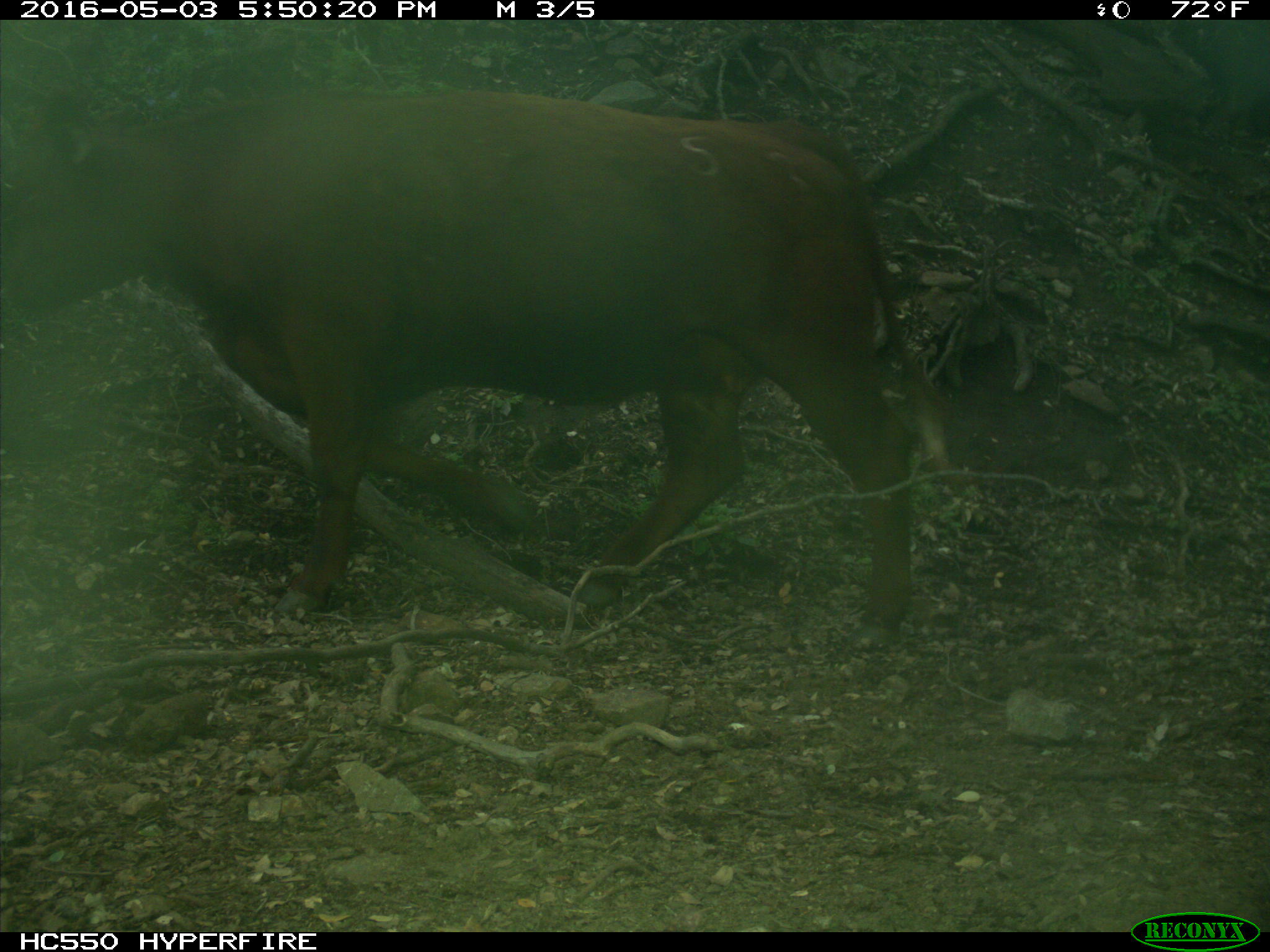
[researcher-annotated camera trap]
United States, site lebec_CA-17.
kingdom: Animalia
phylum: Chordata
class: Mammalia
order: Artiodactyla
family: Bovidae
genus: Bos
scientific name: Bos taurus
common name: domestic cow